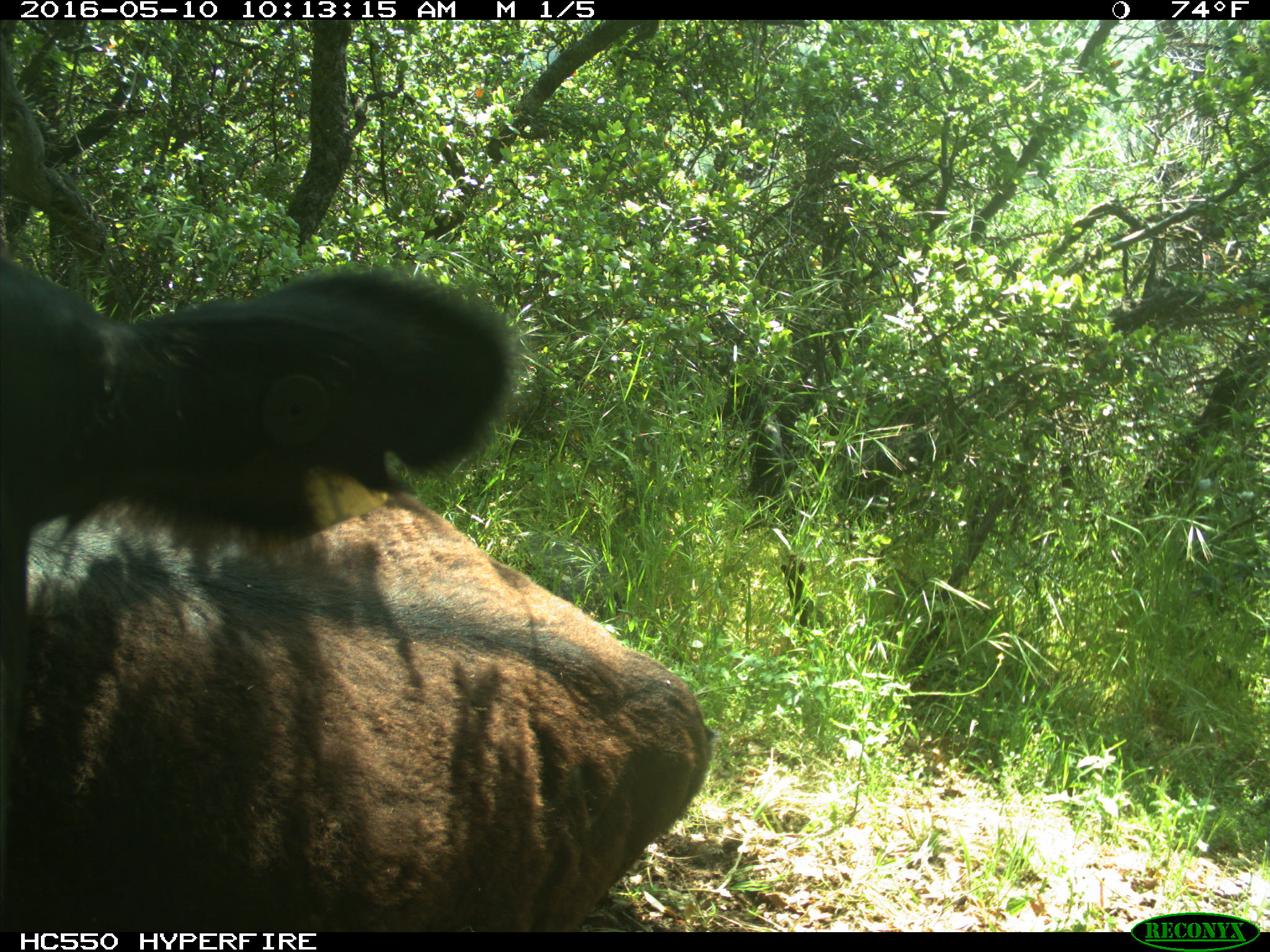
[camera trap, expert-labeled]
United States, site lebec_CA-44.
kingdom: Animalia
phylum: Chordata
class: Mammalia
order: Artiodactyla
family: Bovidae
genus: Bos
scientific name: Bos taurus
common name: domestic cow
Bos taurus (domestic cow).